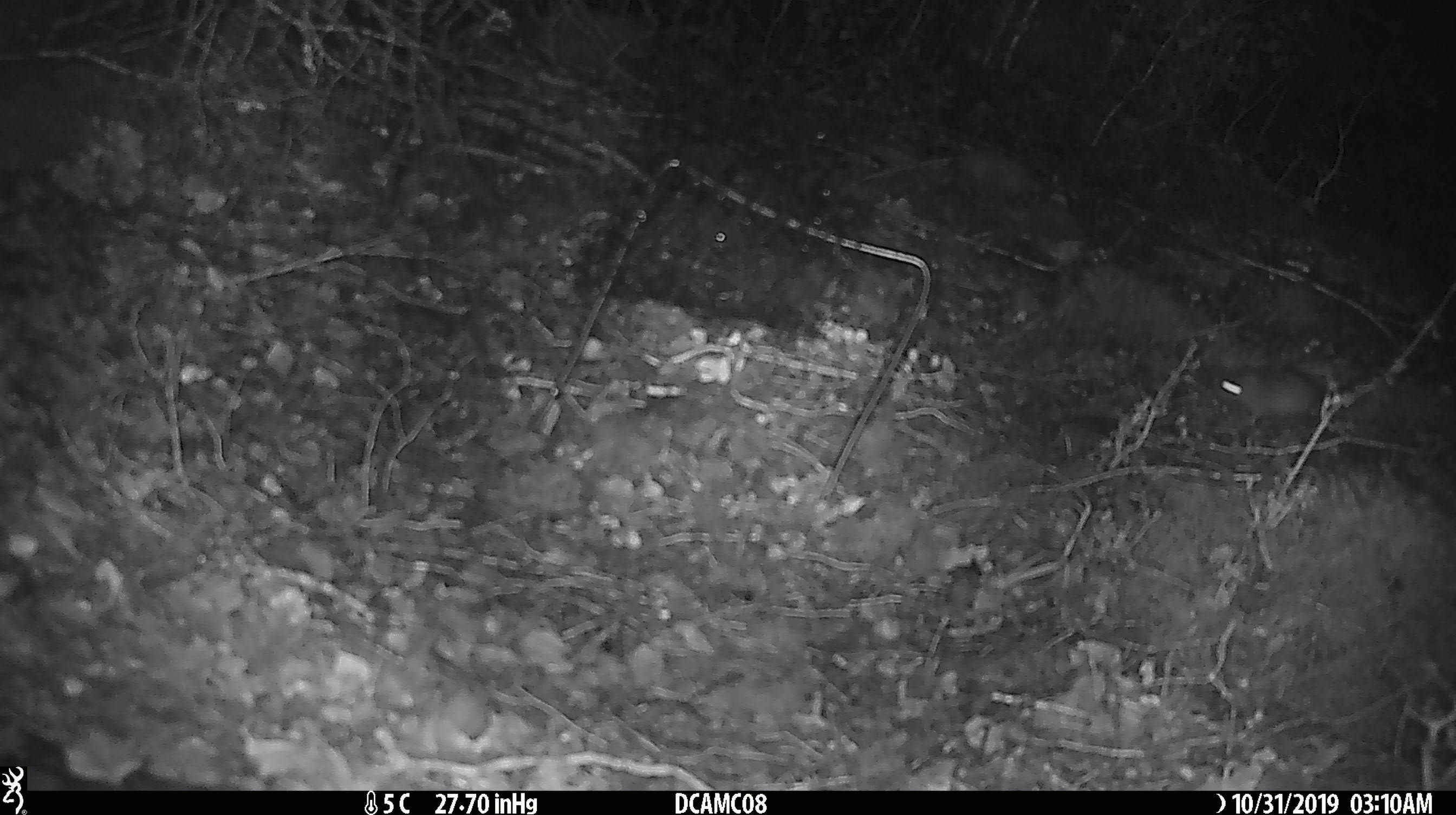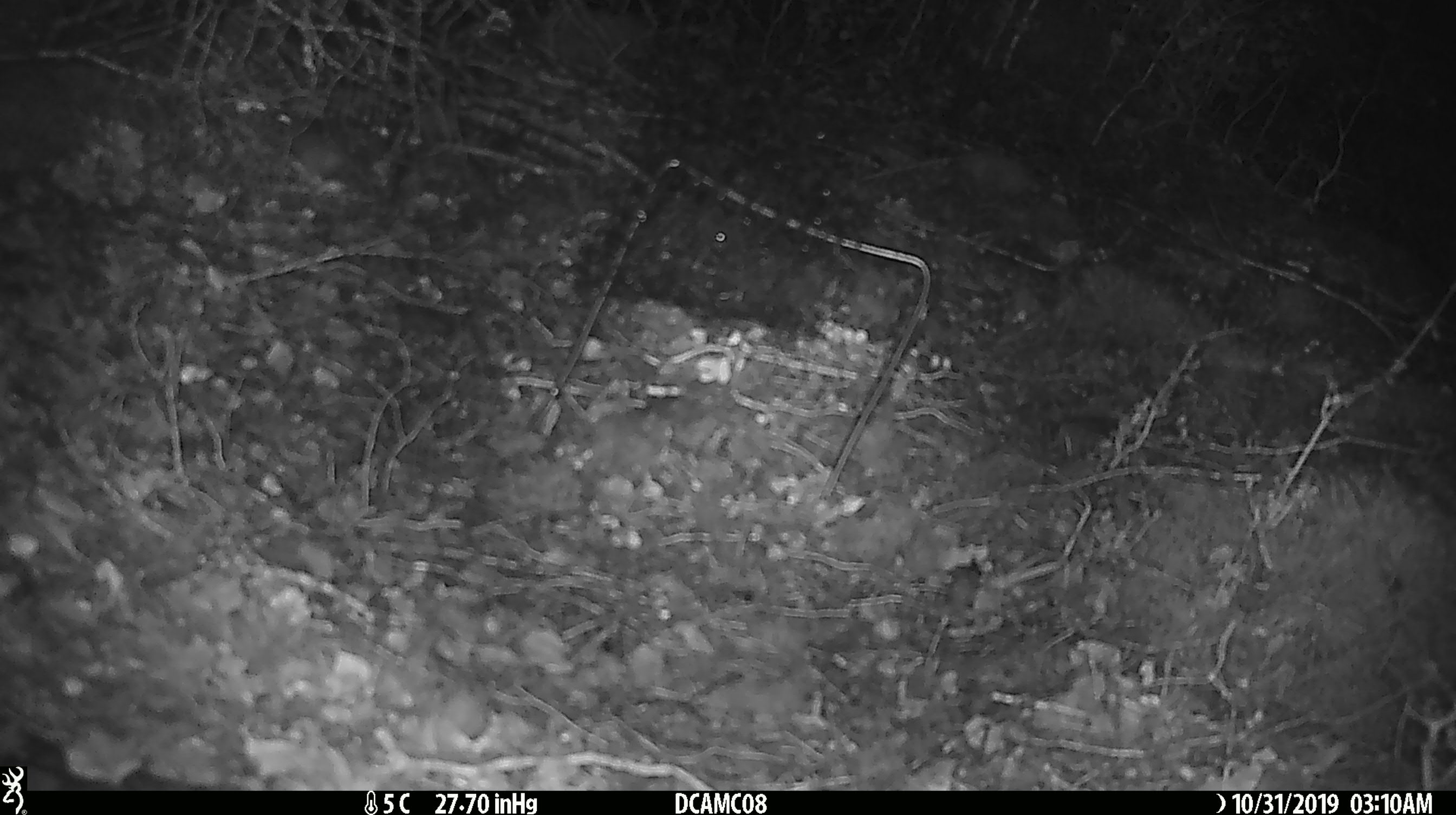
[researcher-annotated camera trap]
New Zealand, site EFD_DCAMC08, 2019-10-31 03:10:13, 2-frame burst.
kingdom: Animalia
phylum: Chordata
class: Mammalia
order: Rodentia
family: Muridae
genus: Mus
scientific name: Mus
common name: mouse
Mouse (Mus).